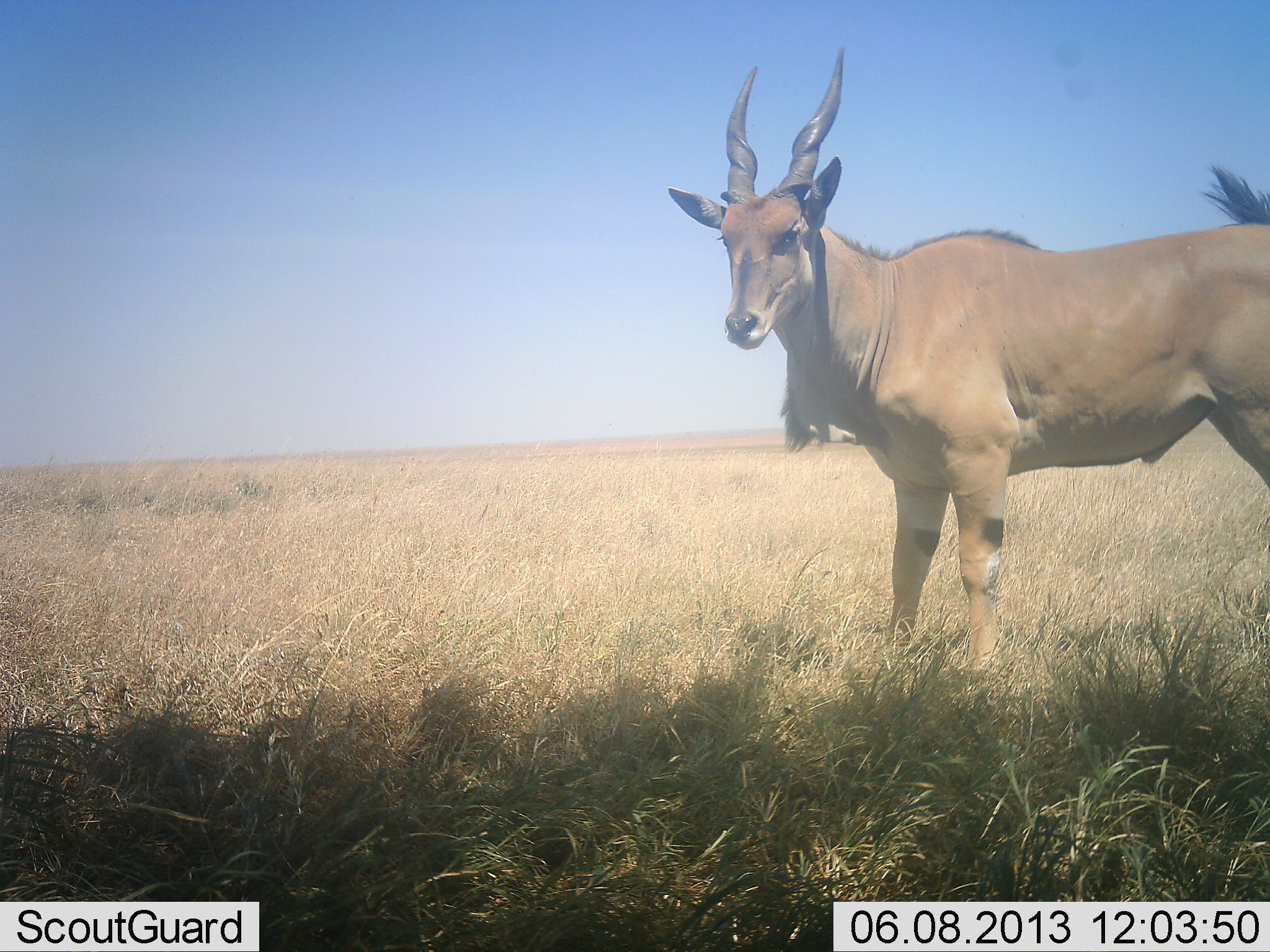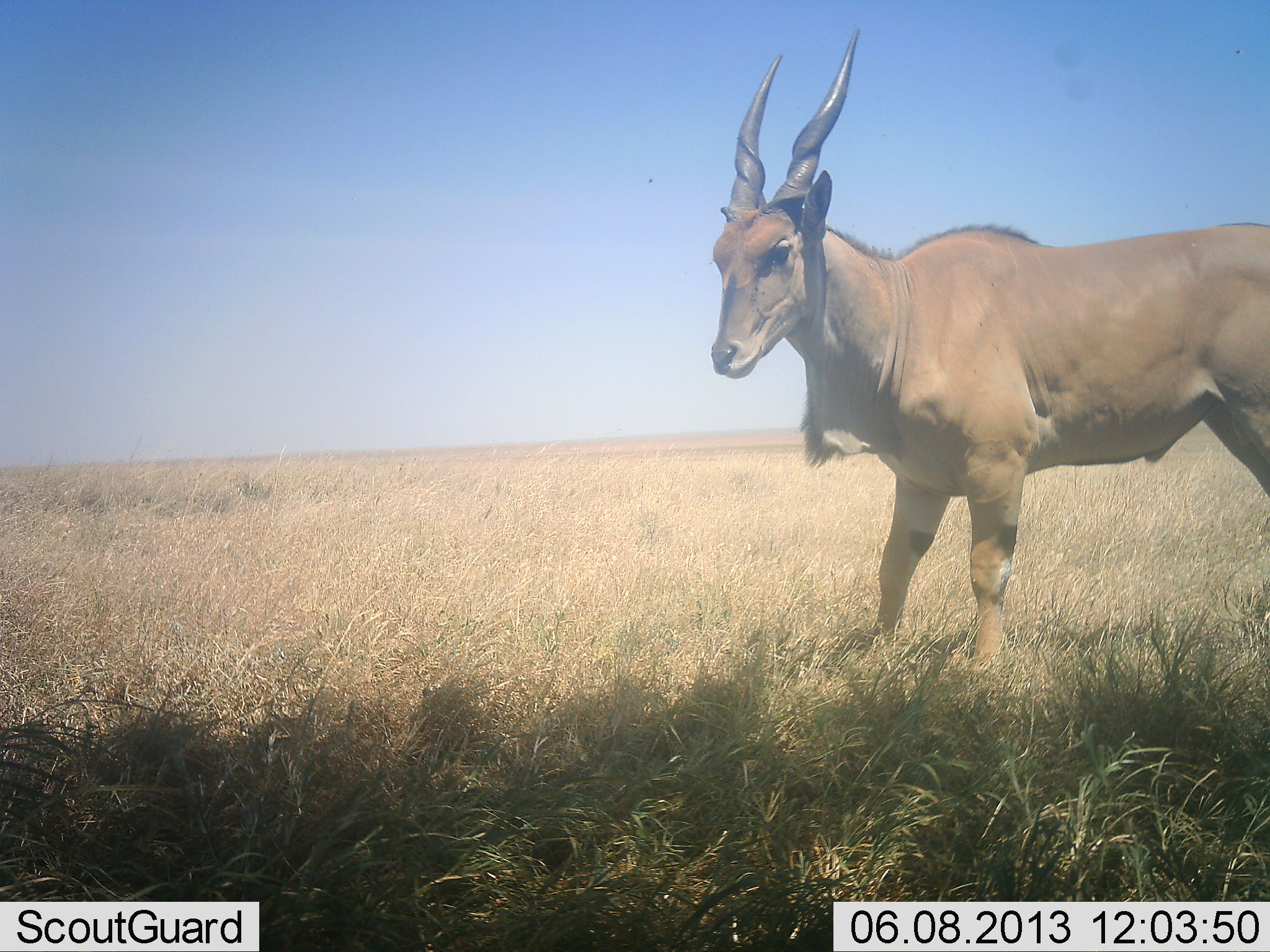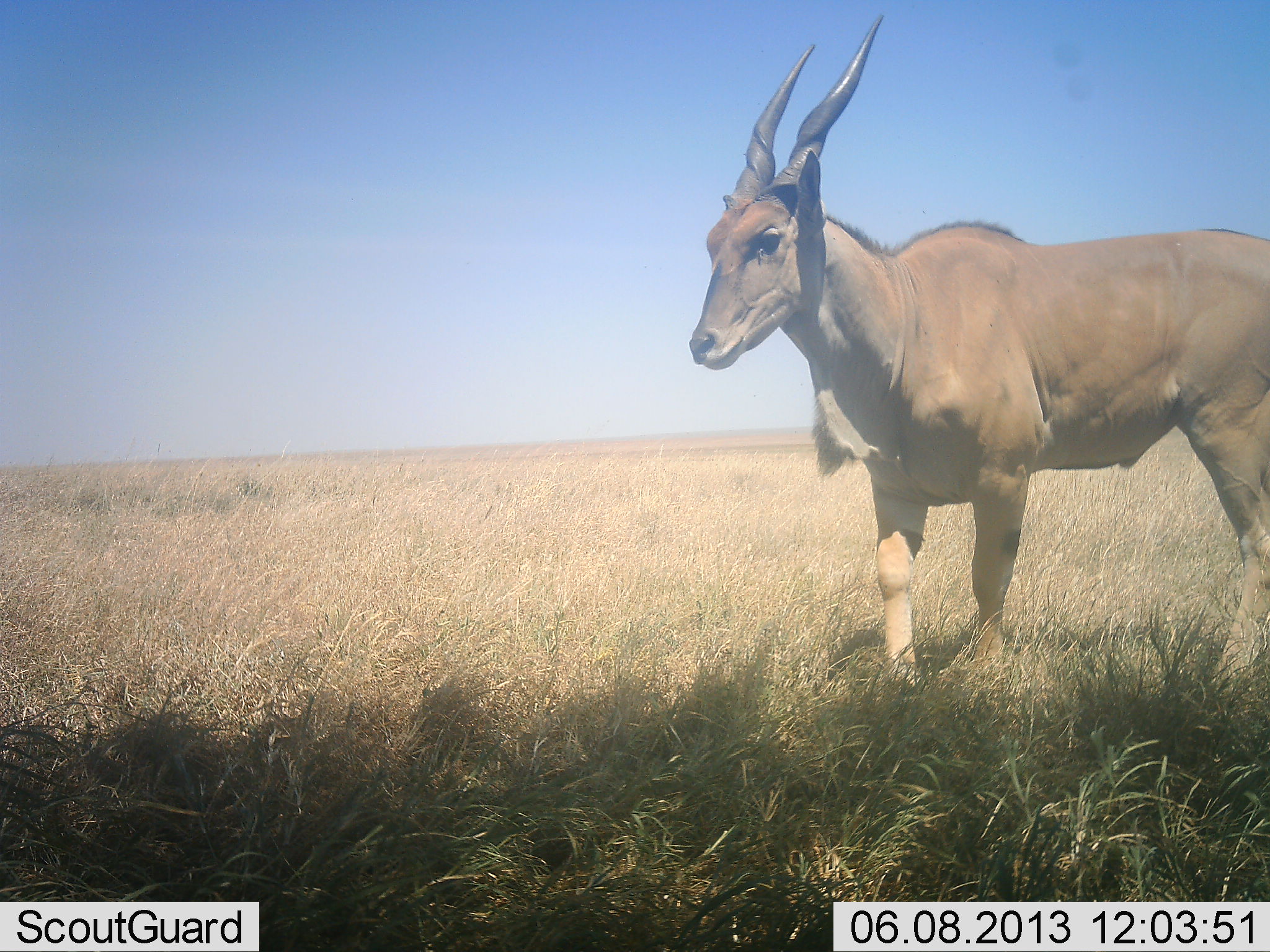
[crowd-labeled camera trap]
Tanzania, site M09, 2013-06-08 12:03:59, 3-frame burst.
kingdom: Animalia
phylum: Chordata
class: Mammalia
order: Artiodactyla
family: Bovidae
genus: Tragelaphus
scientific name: Tragelaphus oryx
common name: eland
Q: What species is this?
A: Eland (Tragelaphus oryx).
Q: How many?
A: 1.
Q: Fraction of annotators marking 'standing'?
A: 80%.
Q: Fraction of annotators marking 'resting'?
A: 0%.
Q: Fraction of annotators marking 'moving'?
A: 20%.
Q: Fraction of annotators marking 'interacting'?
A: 0%.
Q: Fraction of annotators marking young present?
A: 0%.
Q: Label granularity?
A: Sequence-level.